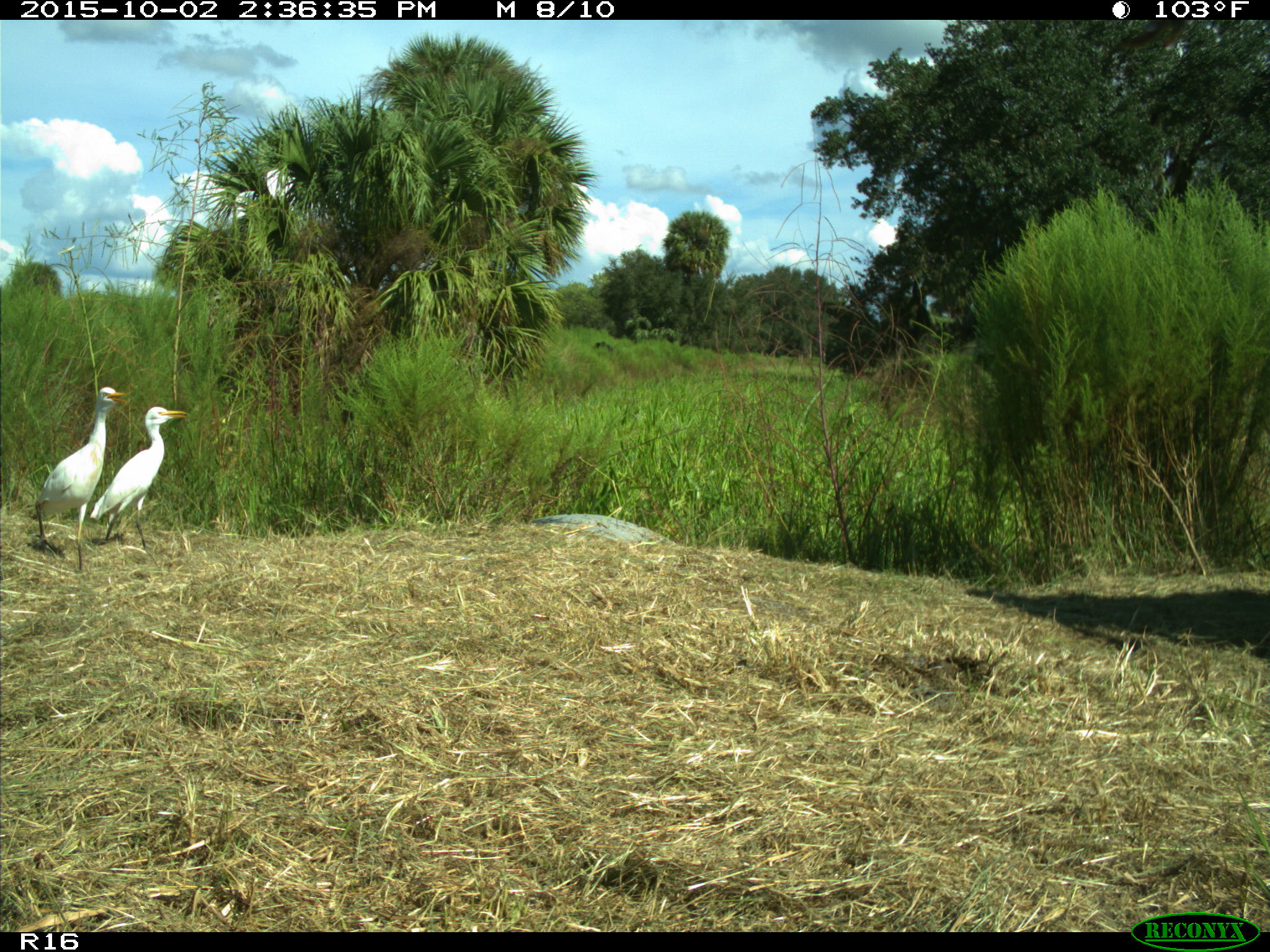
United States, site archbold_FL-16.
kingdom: Animalia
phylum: Chordata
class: Mammalia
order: Artiodactyla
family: Bovidae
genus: Bos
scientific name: Bos taurus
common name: domestic cow